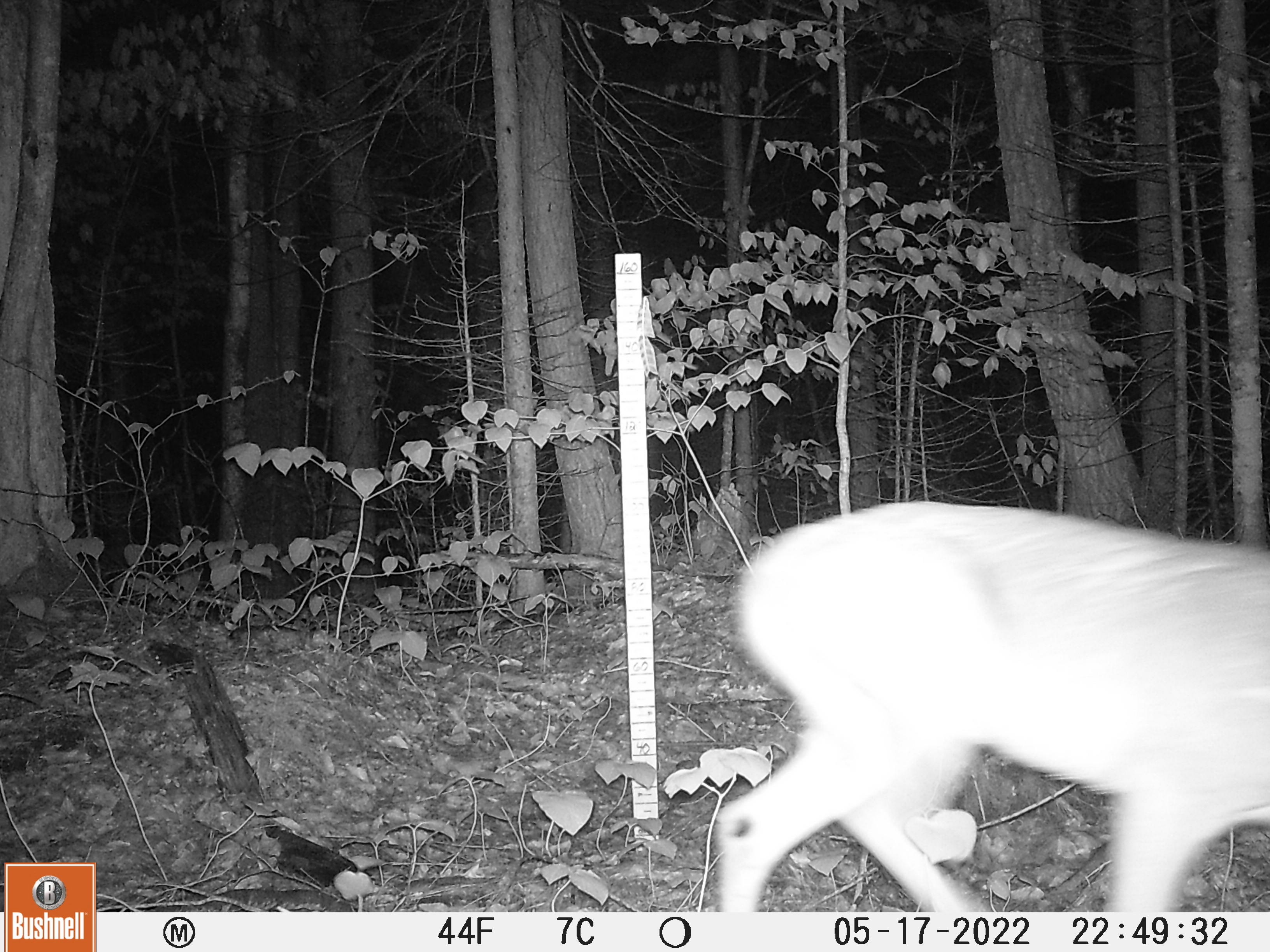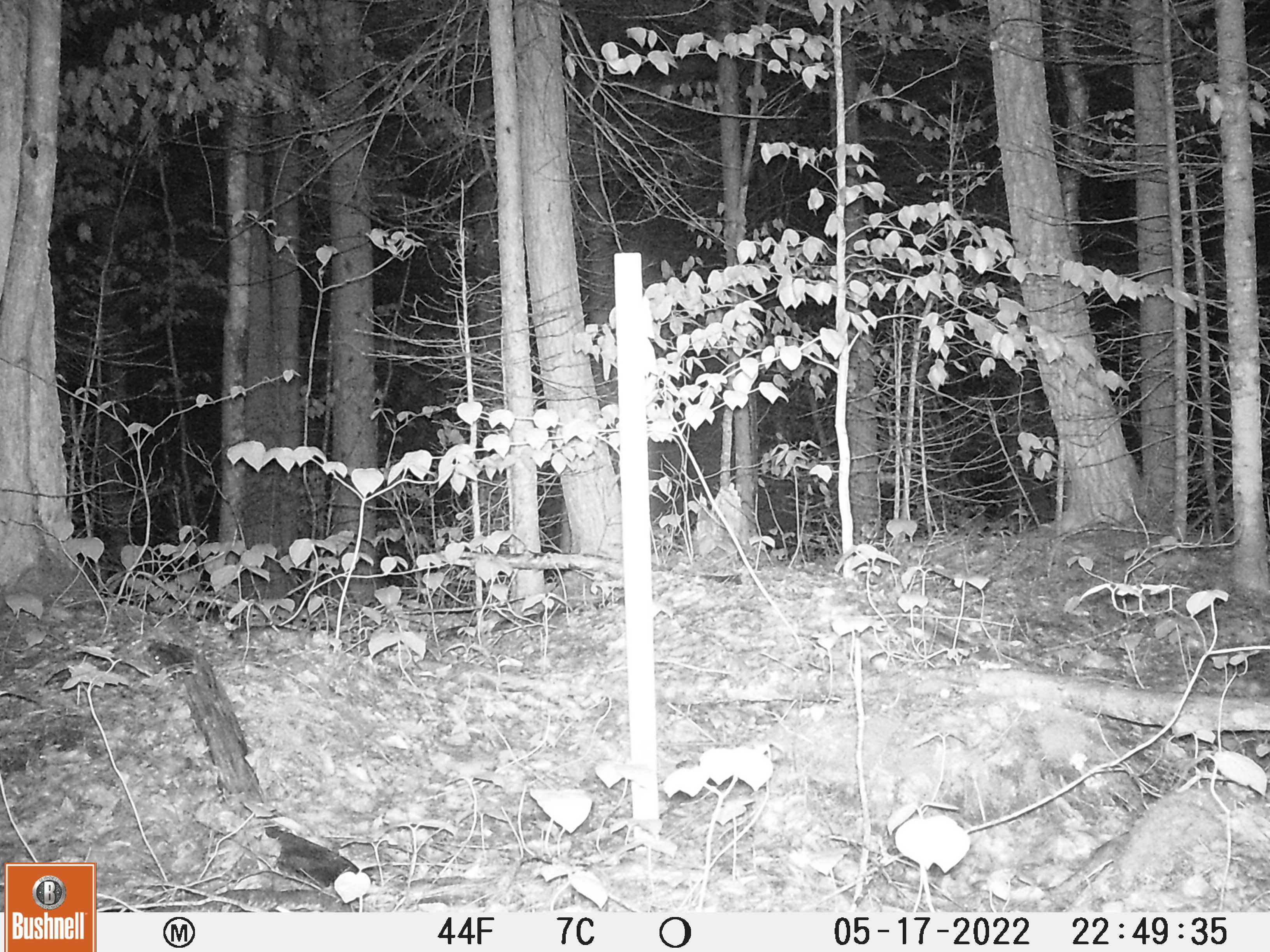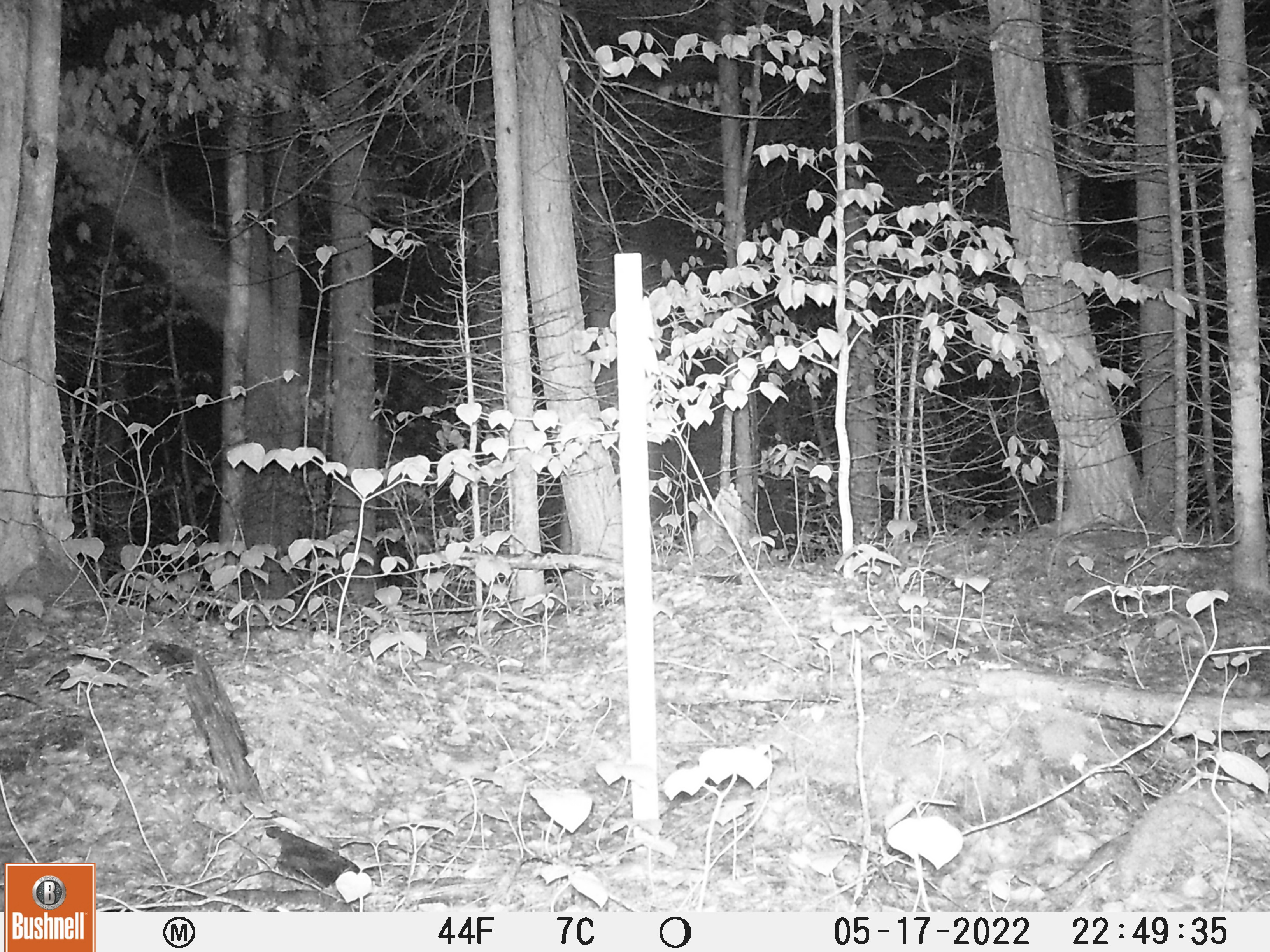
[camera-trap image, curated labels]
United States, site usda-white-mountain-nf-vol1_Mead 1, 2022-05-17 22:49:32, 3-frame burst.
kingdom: Animalia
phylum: Chordata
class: Mammalia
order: Artiodactyla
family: Cervidae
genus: Odocoileus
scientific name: Odocoileus virginianus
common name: white-tailed deer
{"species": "white-tailed deer (Odocoileus virginianus)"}